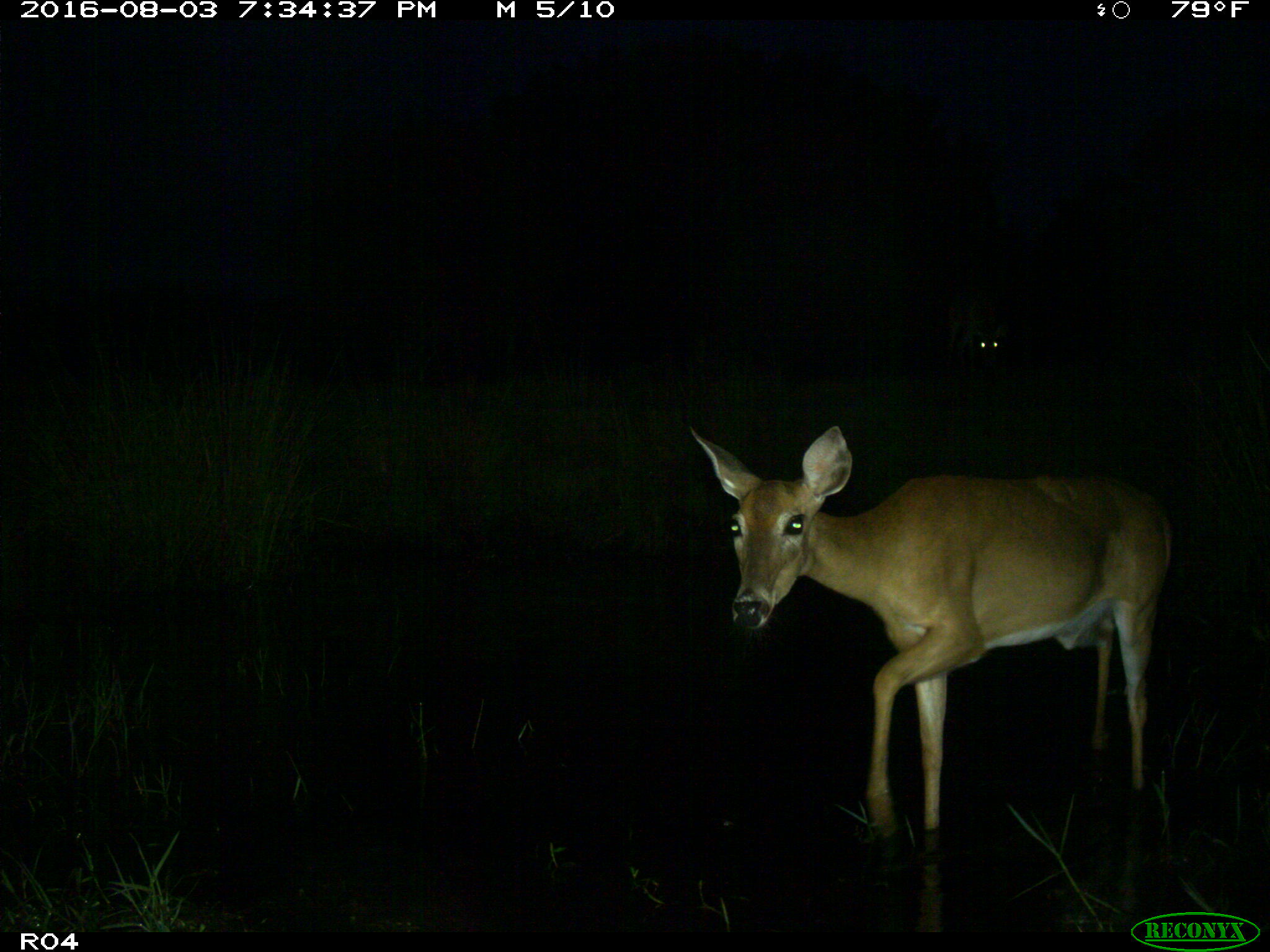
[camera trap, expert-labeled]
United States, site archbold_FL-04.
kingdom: Animalia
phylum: Chordata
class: Mammalia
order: Artiodactyla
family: Cervidae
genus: Odocoileus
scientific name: Odocoileus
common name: deer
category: unidentified deer